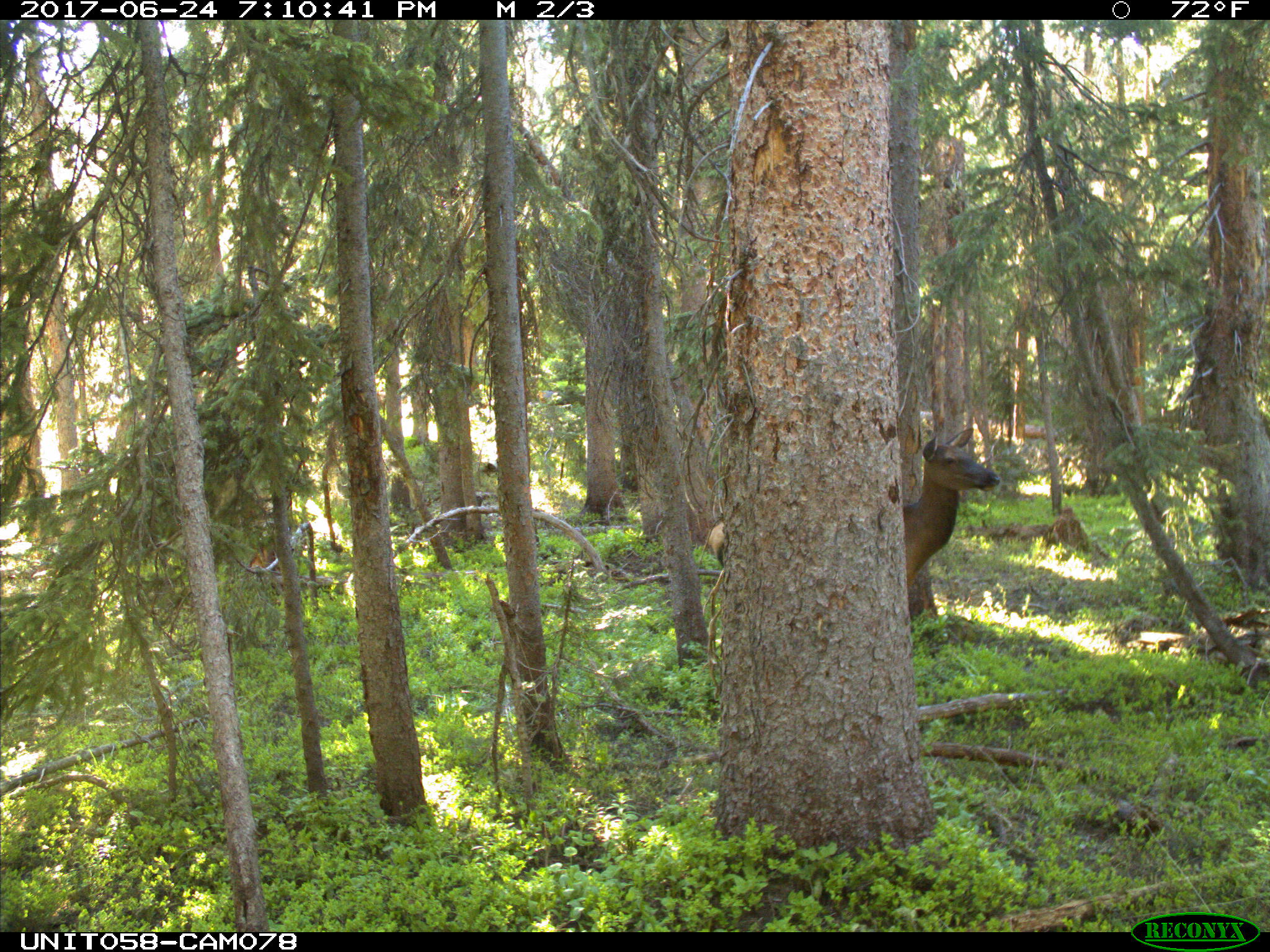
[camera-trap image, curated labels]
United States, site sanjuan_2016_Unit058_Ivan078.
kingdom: Animalia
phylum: Chordata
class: Mammalia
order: Artiodactyla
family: Cervidae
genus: Cervus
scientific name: Cervus elaphus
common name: red deer